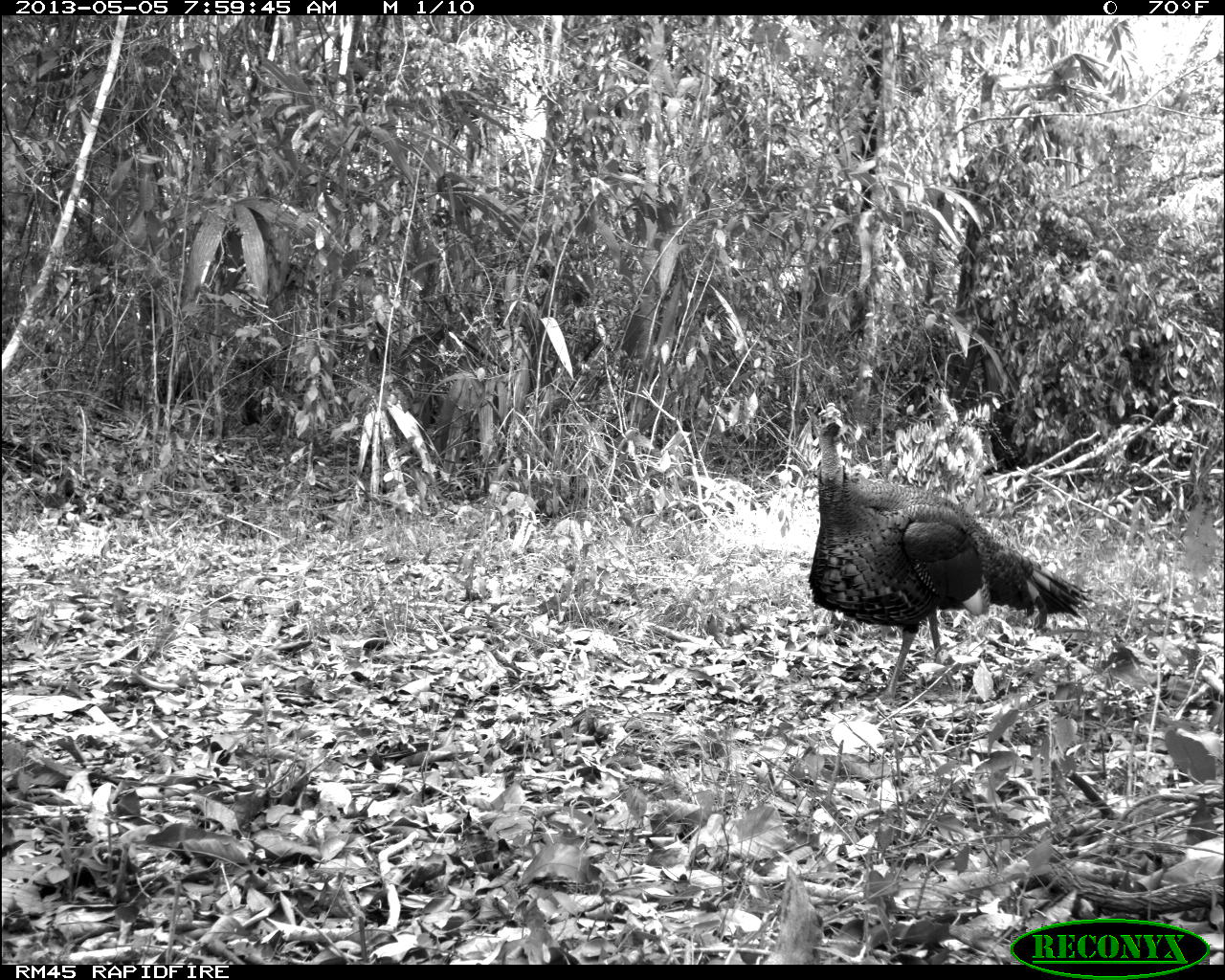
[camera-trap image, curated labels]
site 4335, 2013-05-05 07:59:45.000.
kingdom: Animalia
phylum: Chordata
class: Aves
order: Galliformes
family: Phasianidae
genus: Meleagris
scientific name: Meleagris ocellata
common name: ocellated turkey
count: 1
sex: male